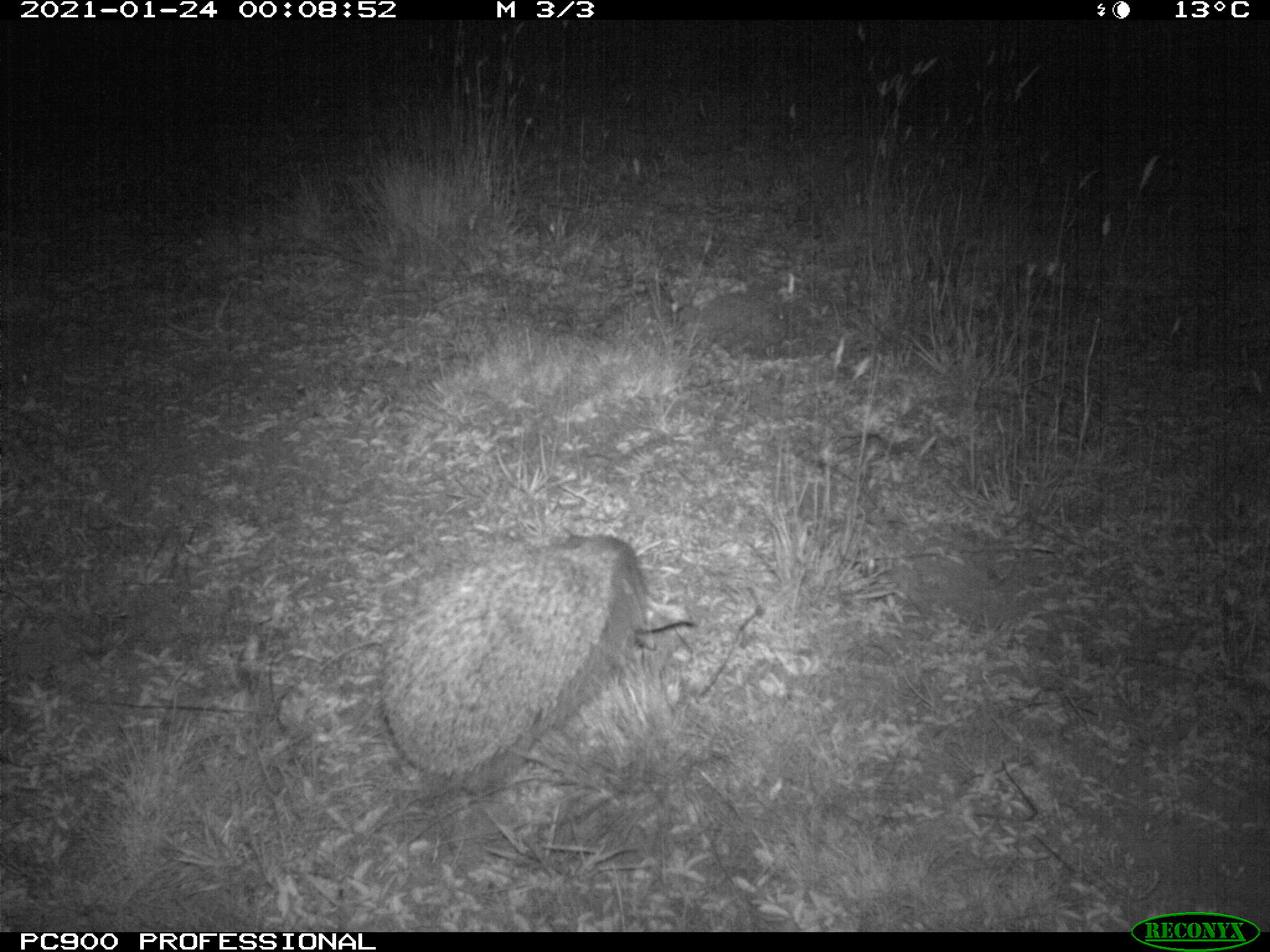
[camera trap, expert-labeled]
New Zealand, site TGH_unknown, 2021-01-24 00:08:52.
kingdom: Animalia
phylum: Chordata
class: Mammalia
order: Eulipotyphla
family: Erinaceidae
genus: Erinaceus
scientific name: Erinaceus europaeus europaeus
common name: european hedgehog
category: hedgehog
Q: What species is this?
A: Hedgehog (european hedgehog) (Erinaceus europaeus europaeus).